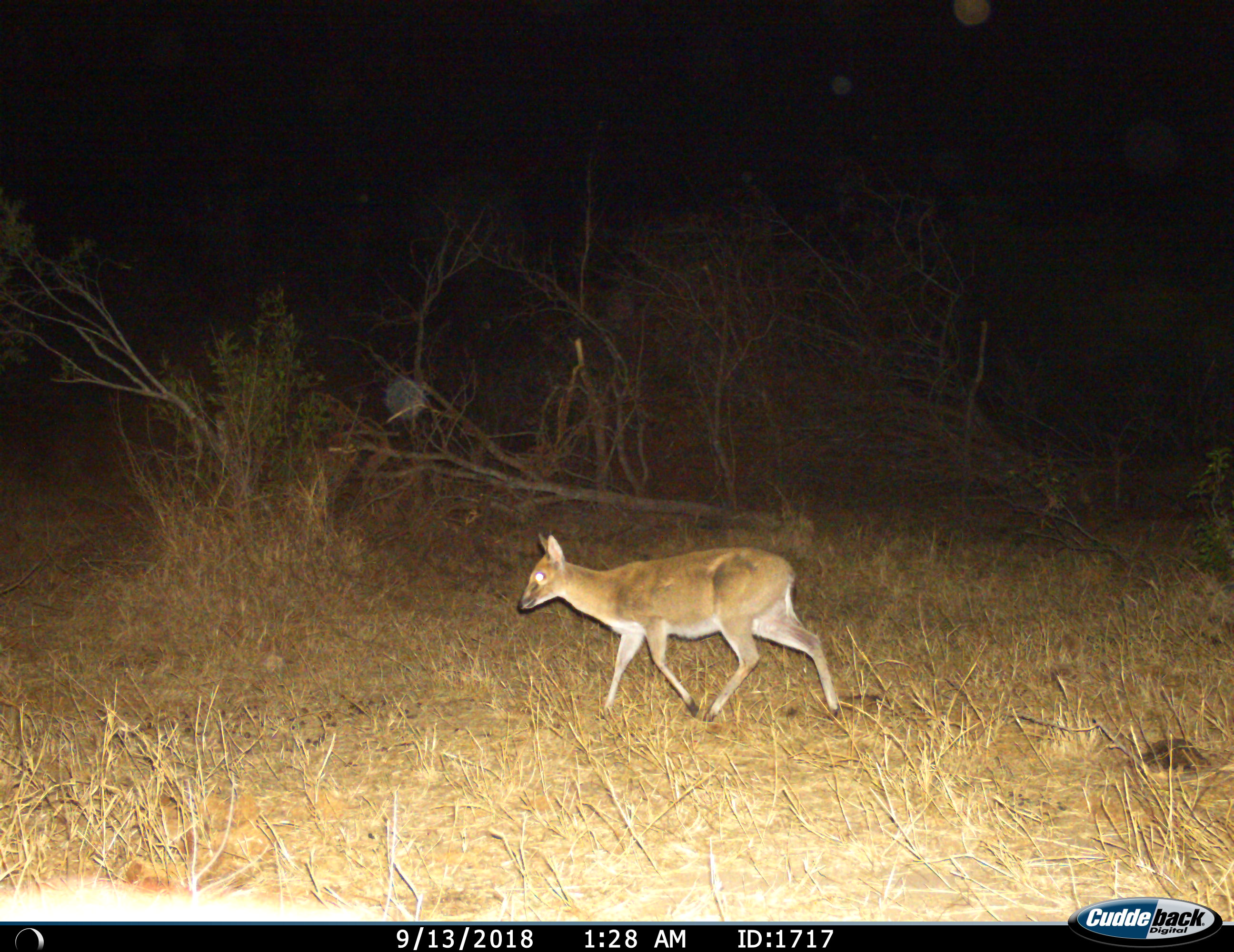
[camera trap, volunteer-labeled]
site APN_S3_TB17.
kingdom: Animalia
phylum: Chordata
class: Mammalia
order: Artiodactyla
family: Bovidae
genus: Sylvicapra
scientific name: Sylvicapra grimmia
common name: common duiker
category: duikercommongrey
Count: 1.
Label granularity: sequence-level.